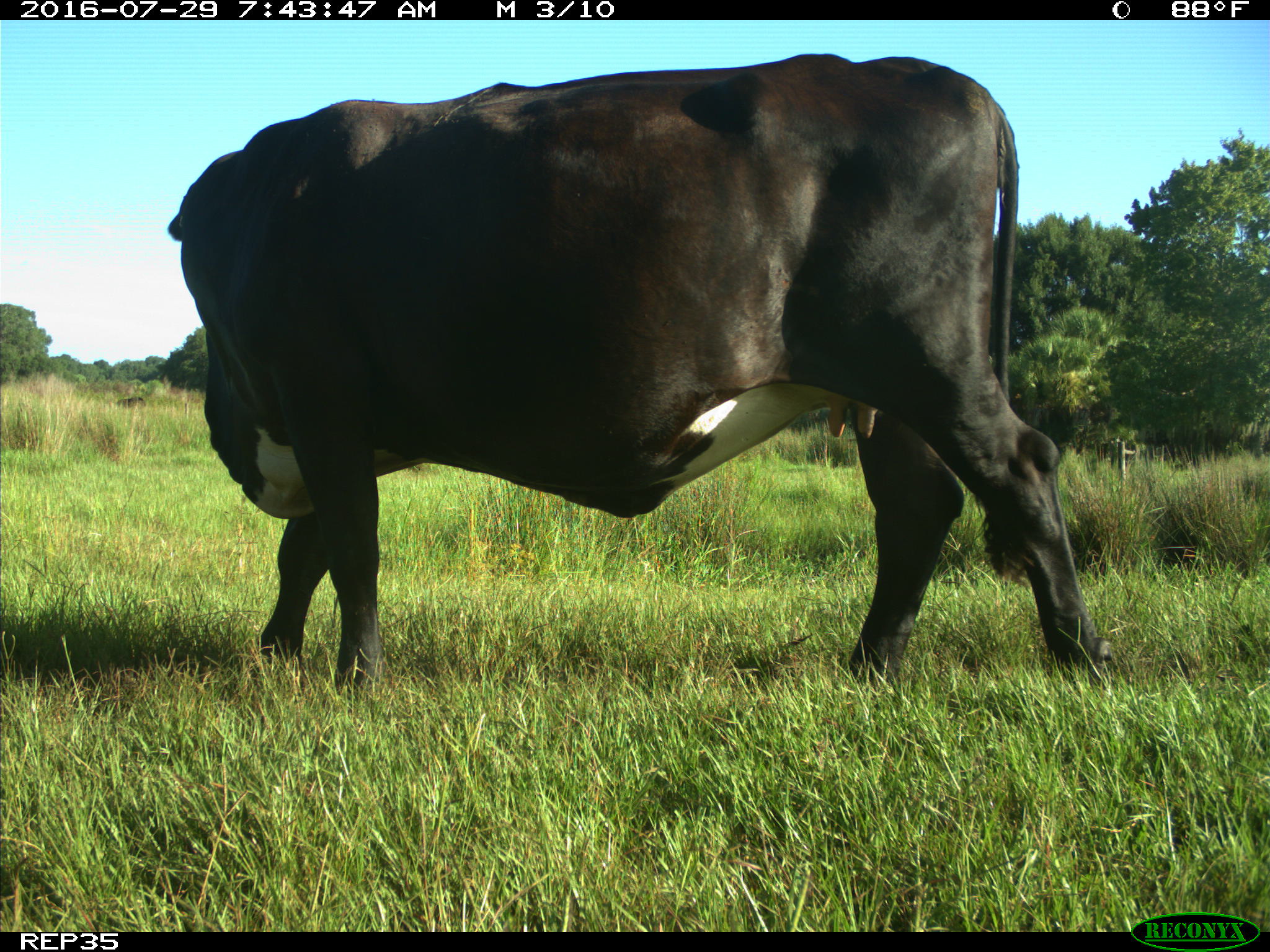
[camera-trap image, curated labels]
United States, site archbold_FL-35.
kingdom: Animalia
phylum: Chordata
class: Mammalia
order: Artiodactyla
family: Bovidae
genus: Bos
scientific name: Bos taurus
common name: domestic cow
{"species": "Bos taurus (domestic cow)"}